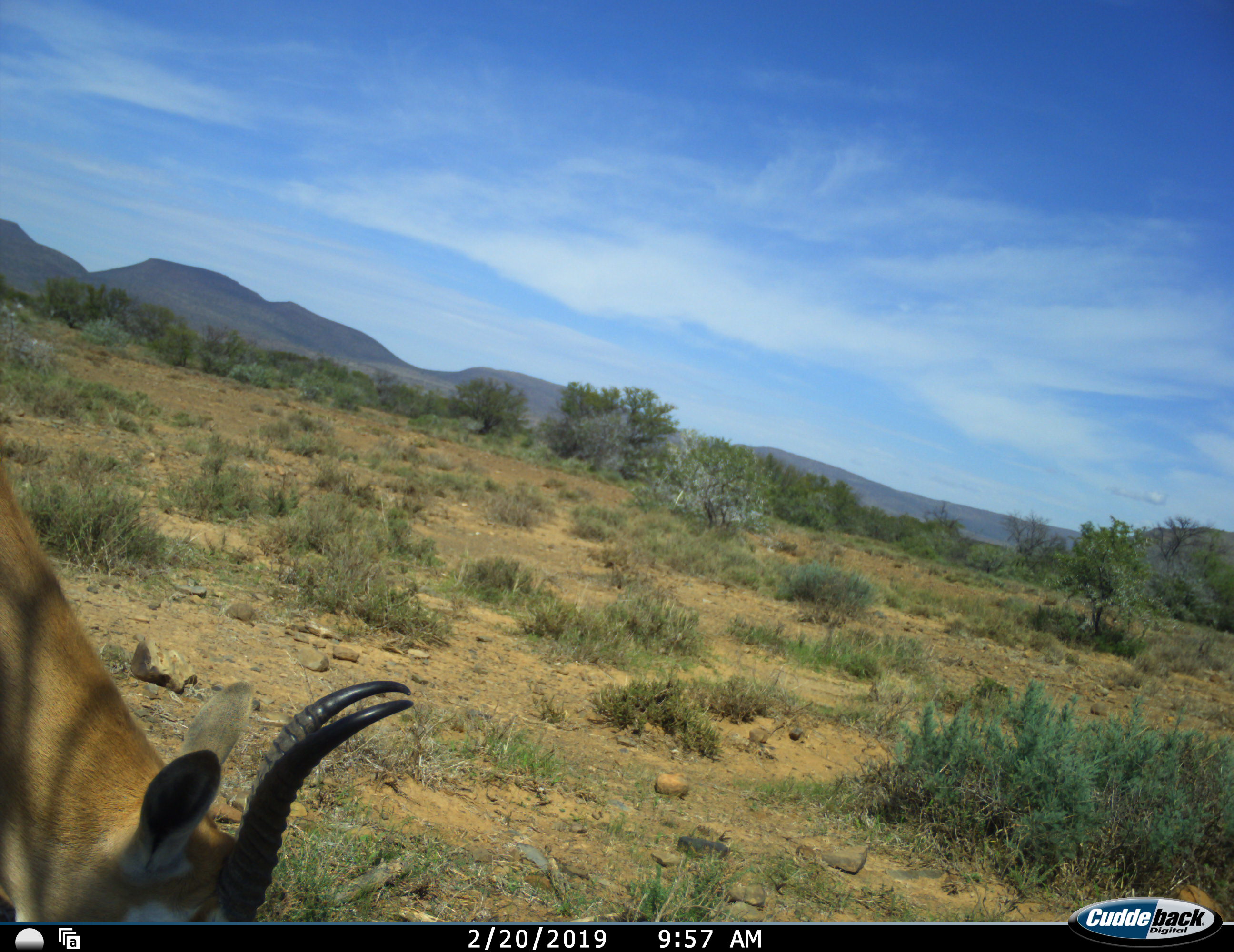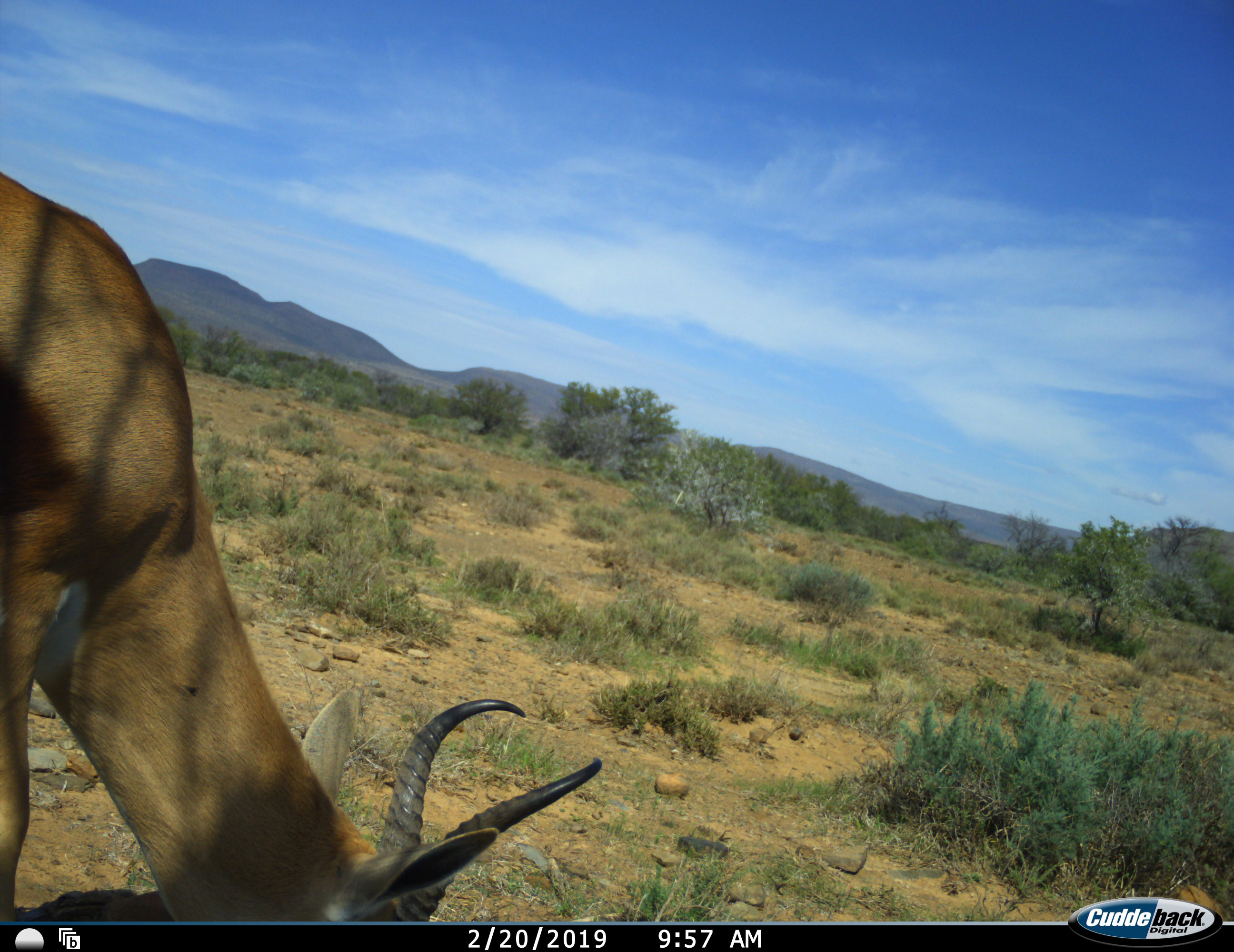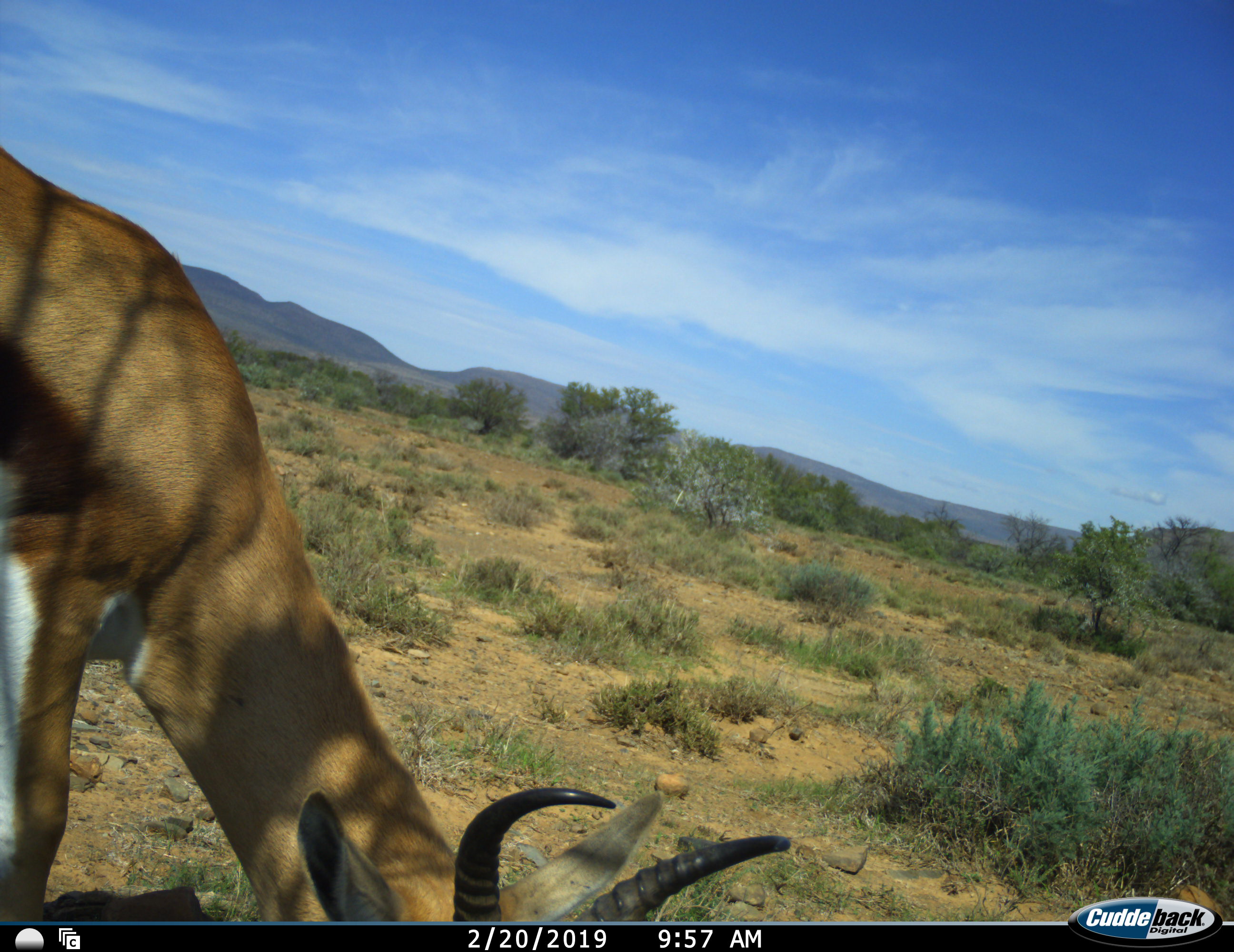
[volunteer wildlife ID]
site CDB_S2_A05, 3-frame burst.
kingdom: Animalia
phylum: Chordata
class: Mammalia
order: Artiodactyla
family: Bovidae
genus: Antidorcas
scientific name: Antidorcas marsupialis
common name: springbok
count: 1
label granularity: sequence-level